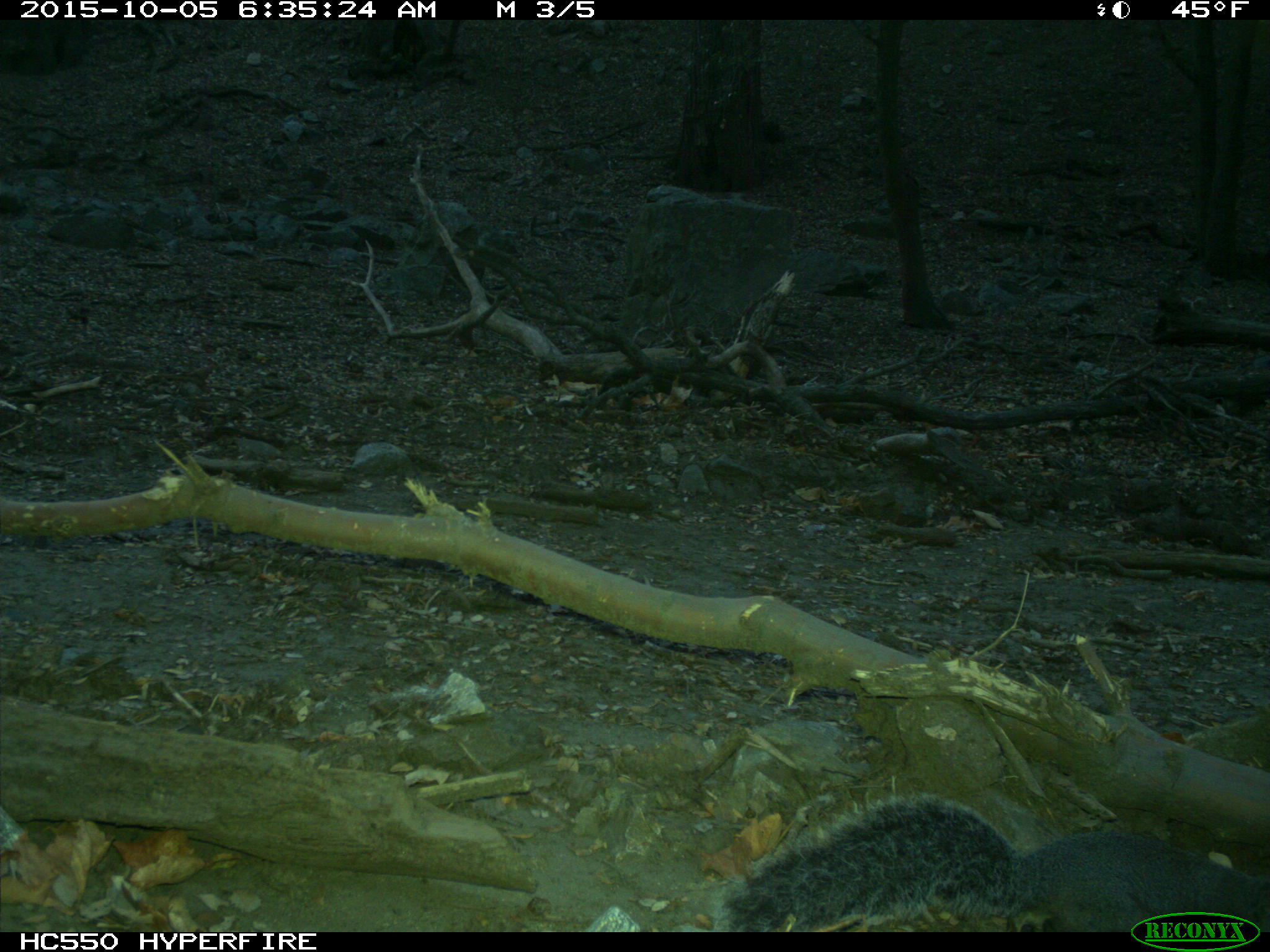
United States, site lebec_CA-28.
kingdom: Animalia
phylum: Chordata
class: Mammalia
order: Rodentia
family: Sciuridae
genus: Sciurus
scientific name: Sciurus carolinensis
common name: eastern gray squirrel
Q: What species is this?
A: Sciurus carolinensis (eastern gray squirrel).